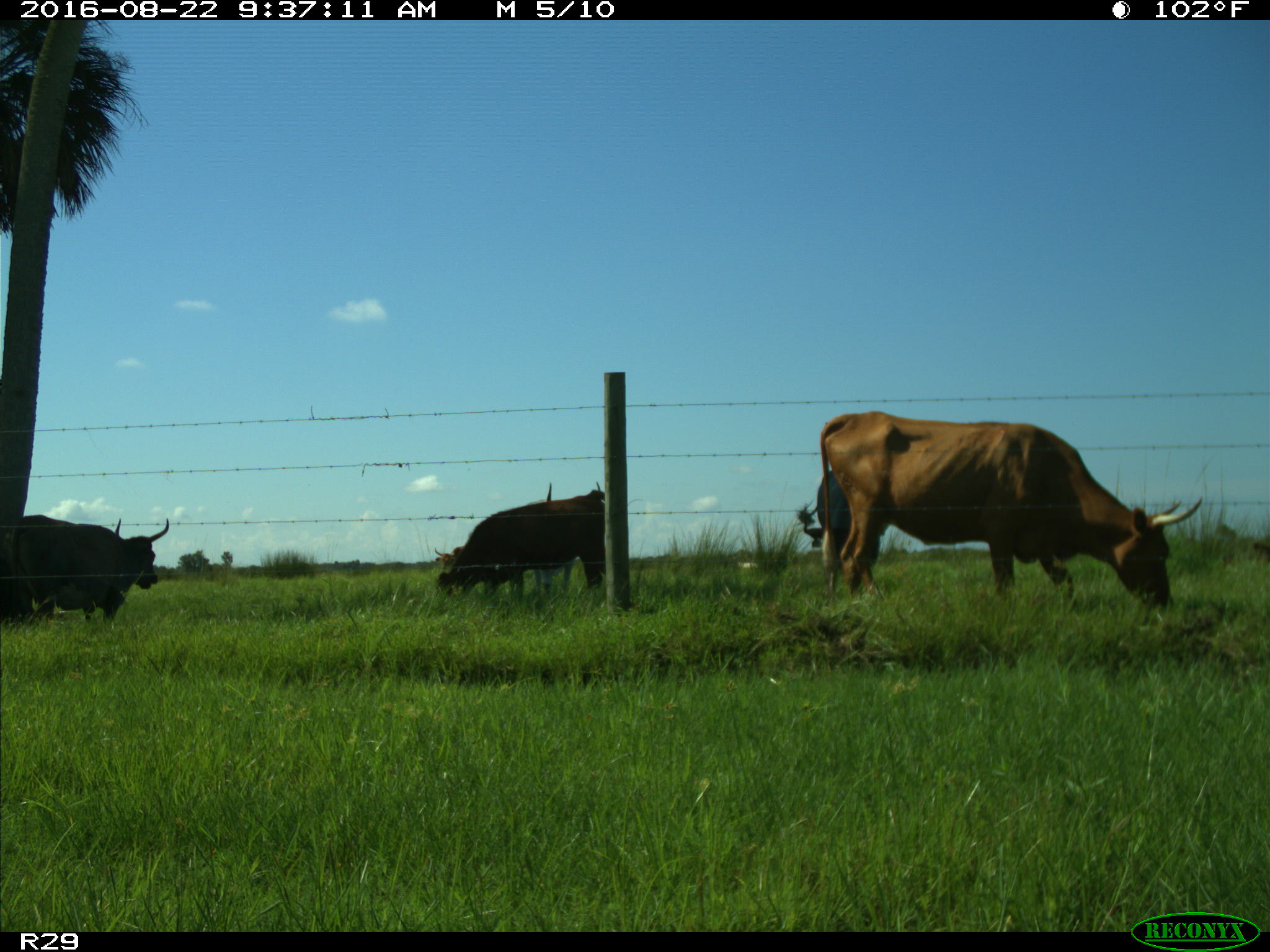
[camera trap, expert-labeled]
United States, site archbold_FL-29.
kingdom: Animalia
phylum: Chordata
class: Mammalia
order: Artiodactyla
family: Bovidae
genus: Bos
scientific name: Bos taurus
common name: domestic cow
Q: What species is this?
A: Bos taurus (domestic cow).